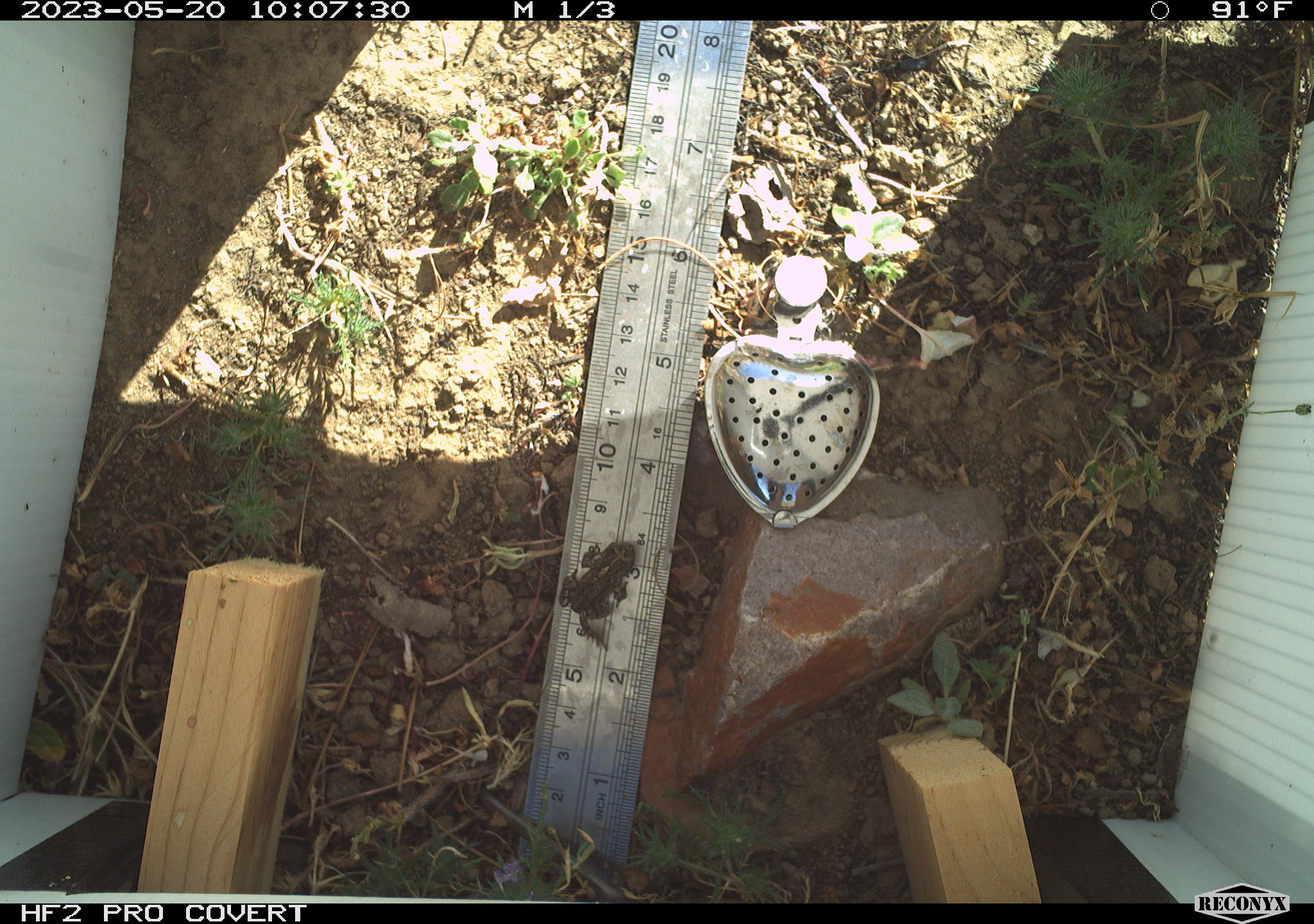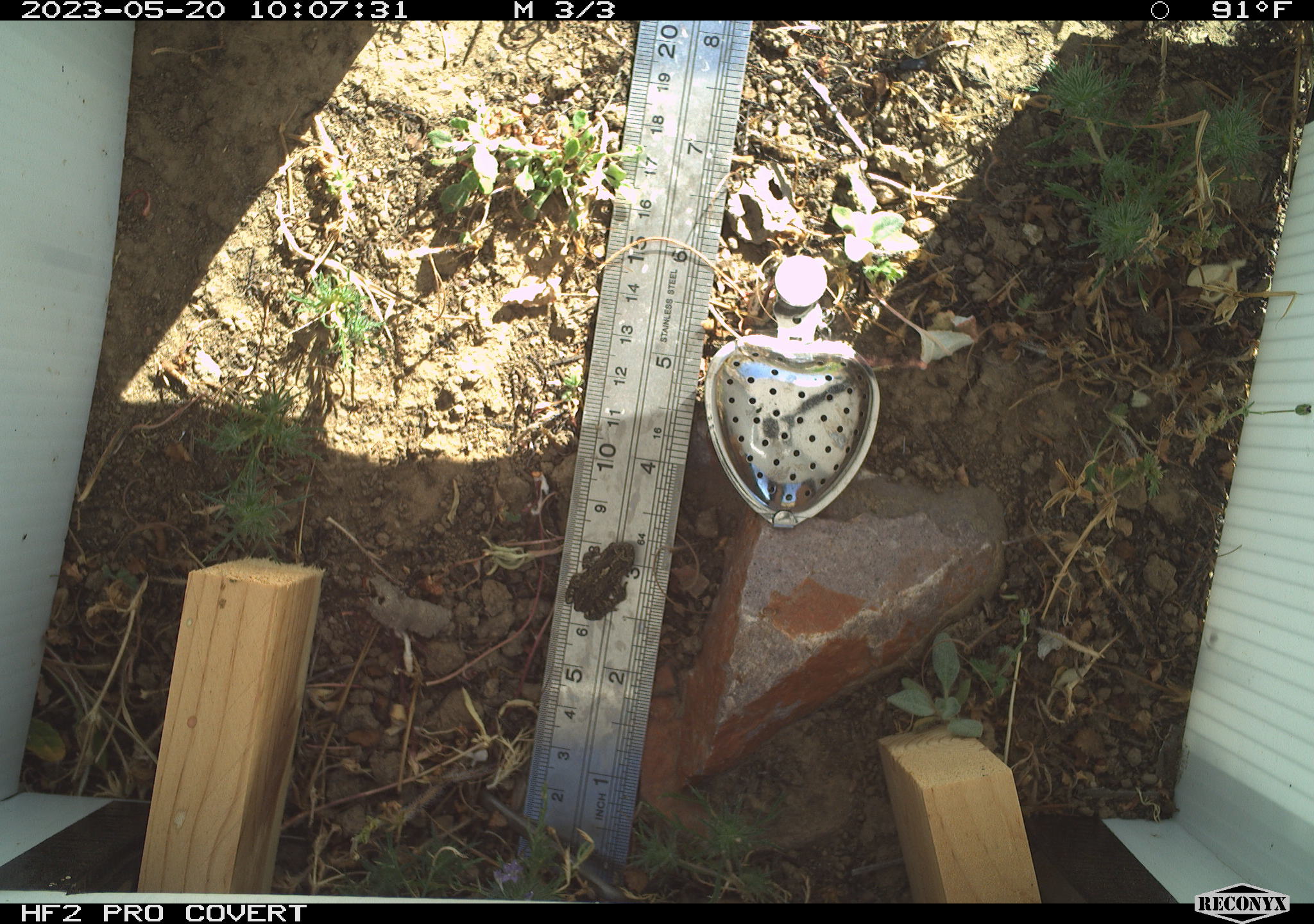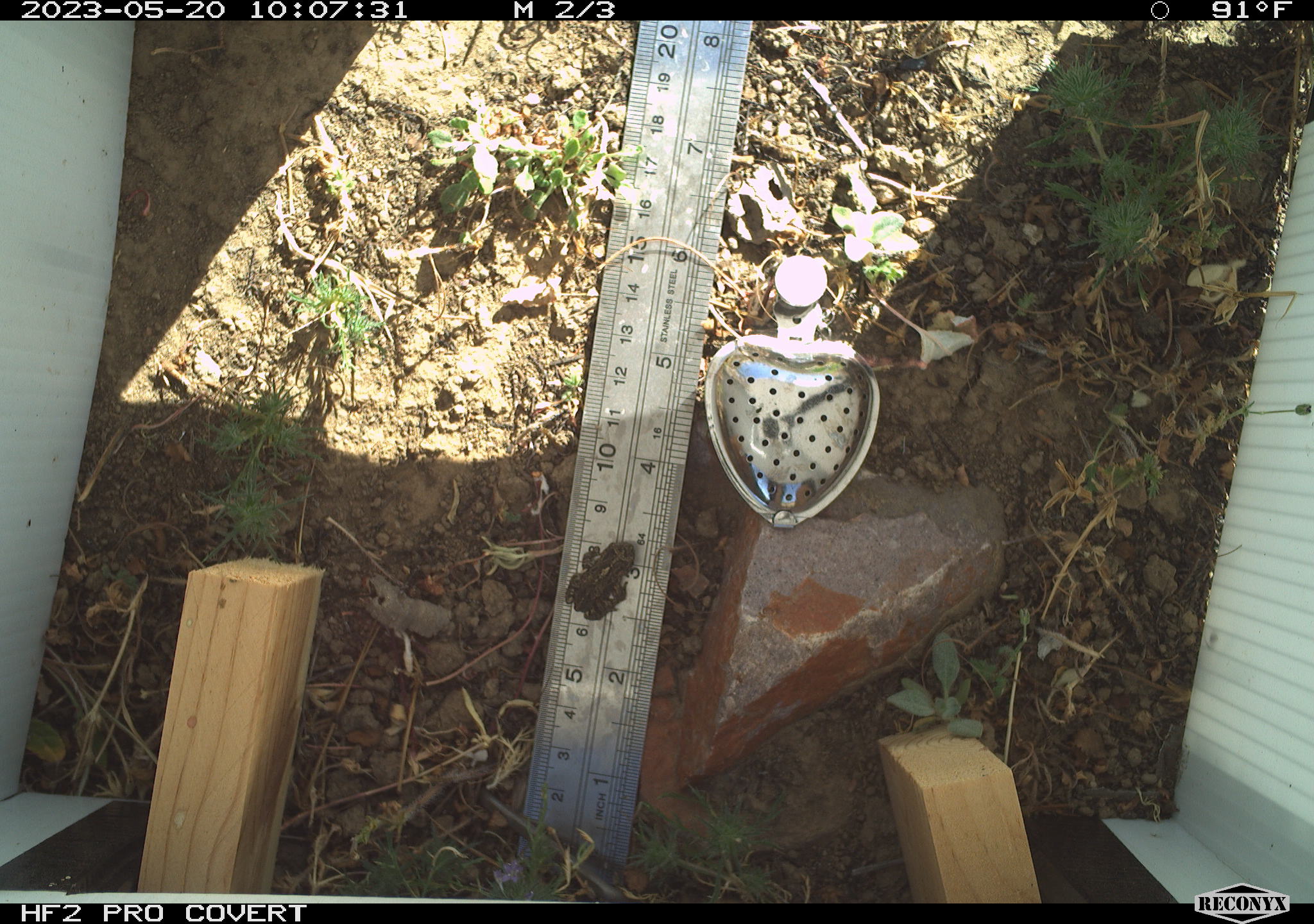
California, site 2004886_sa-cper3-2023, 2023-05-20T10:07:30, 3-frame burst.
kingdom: Animalia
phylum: Chordata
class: Amphibia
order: Anura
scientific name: Anura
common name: frogs